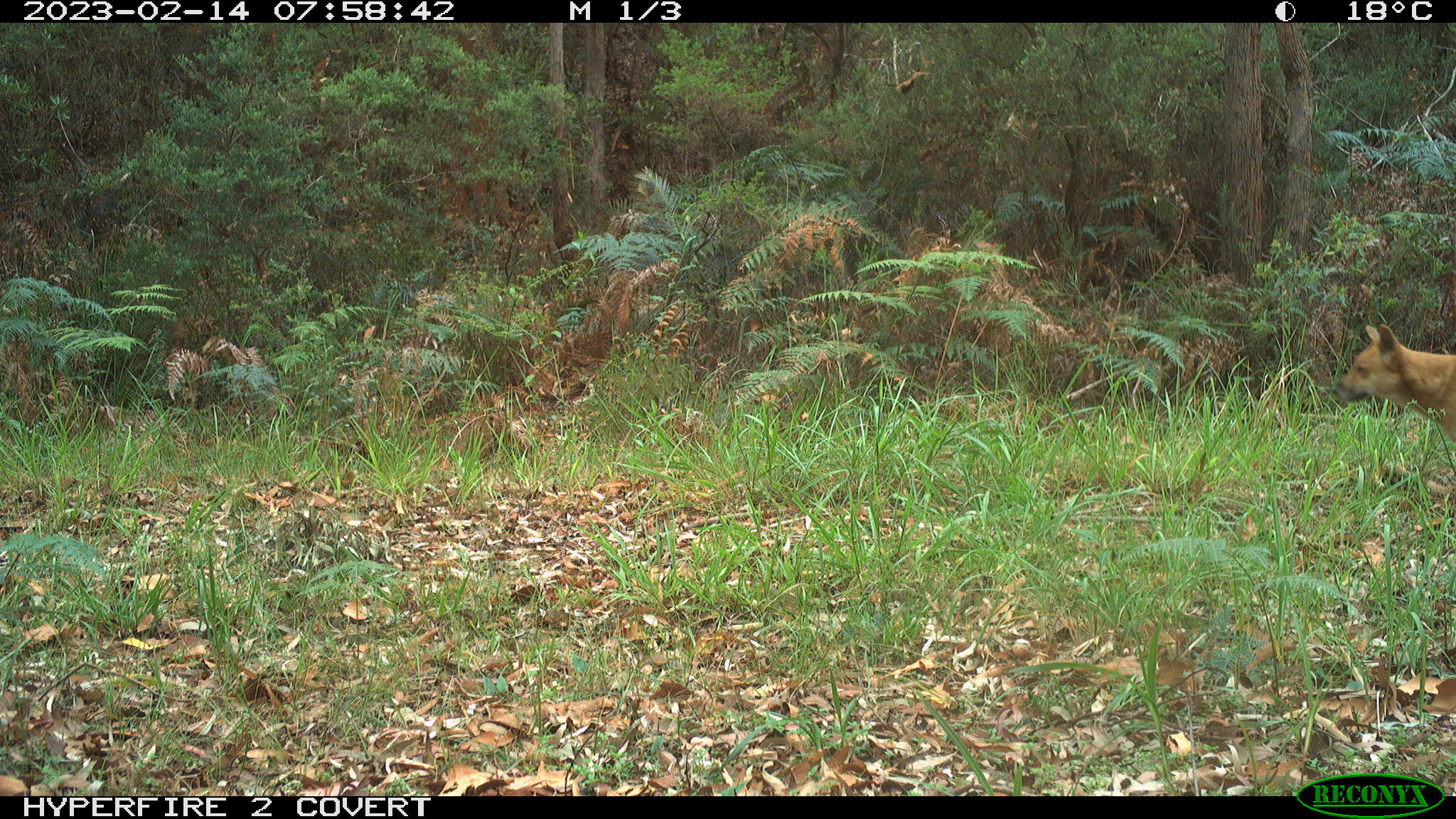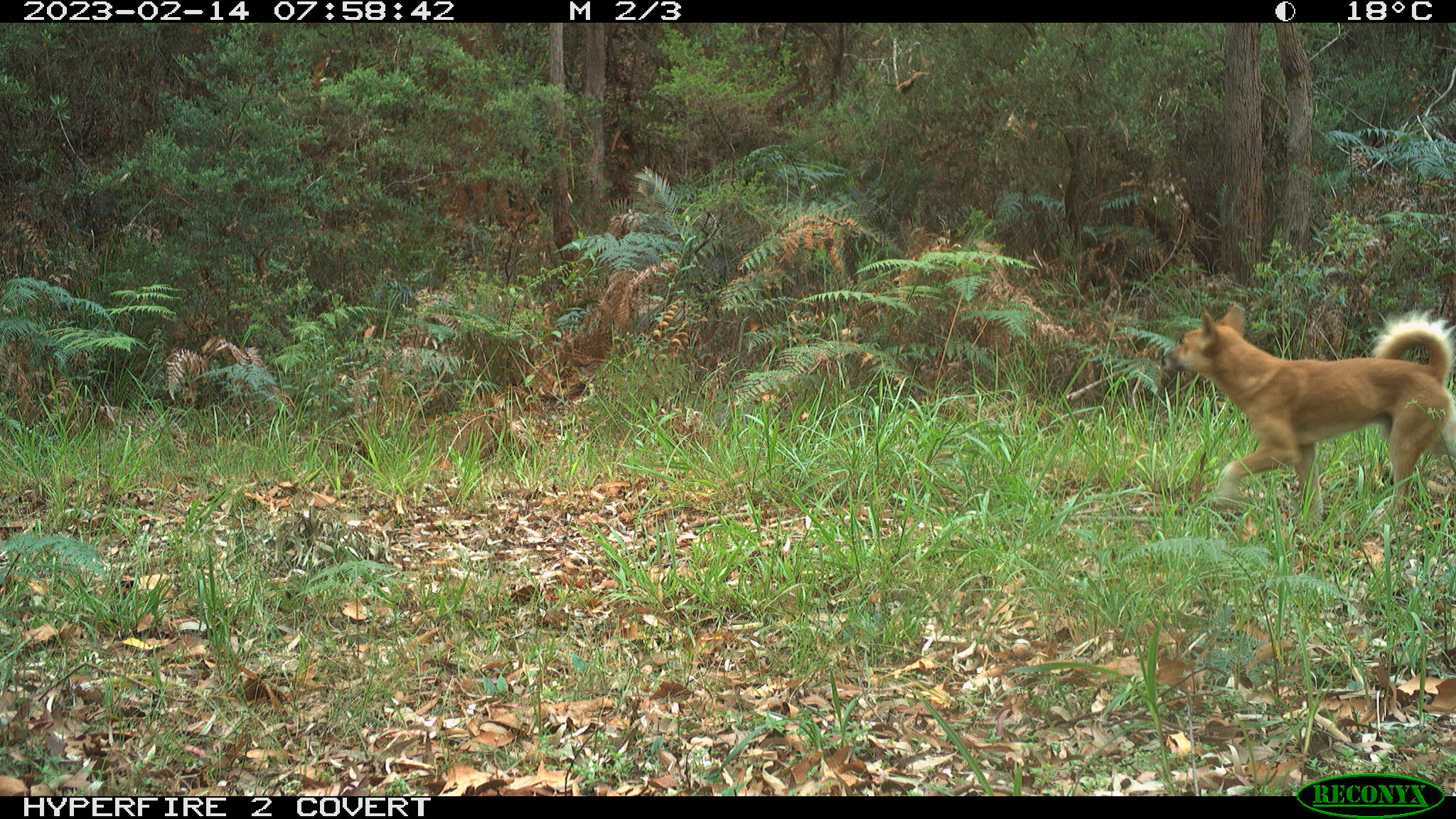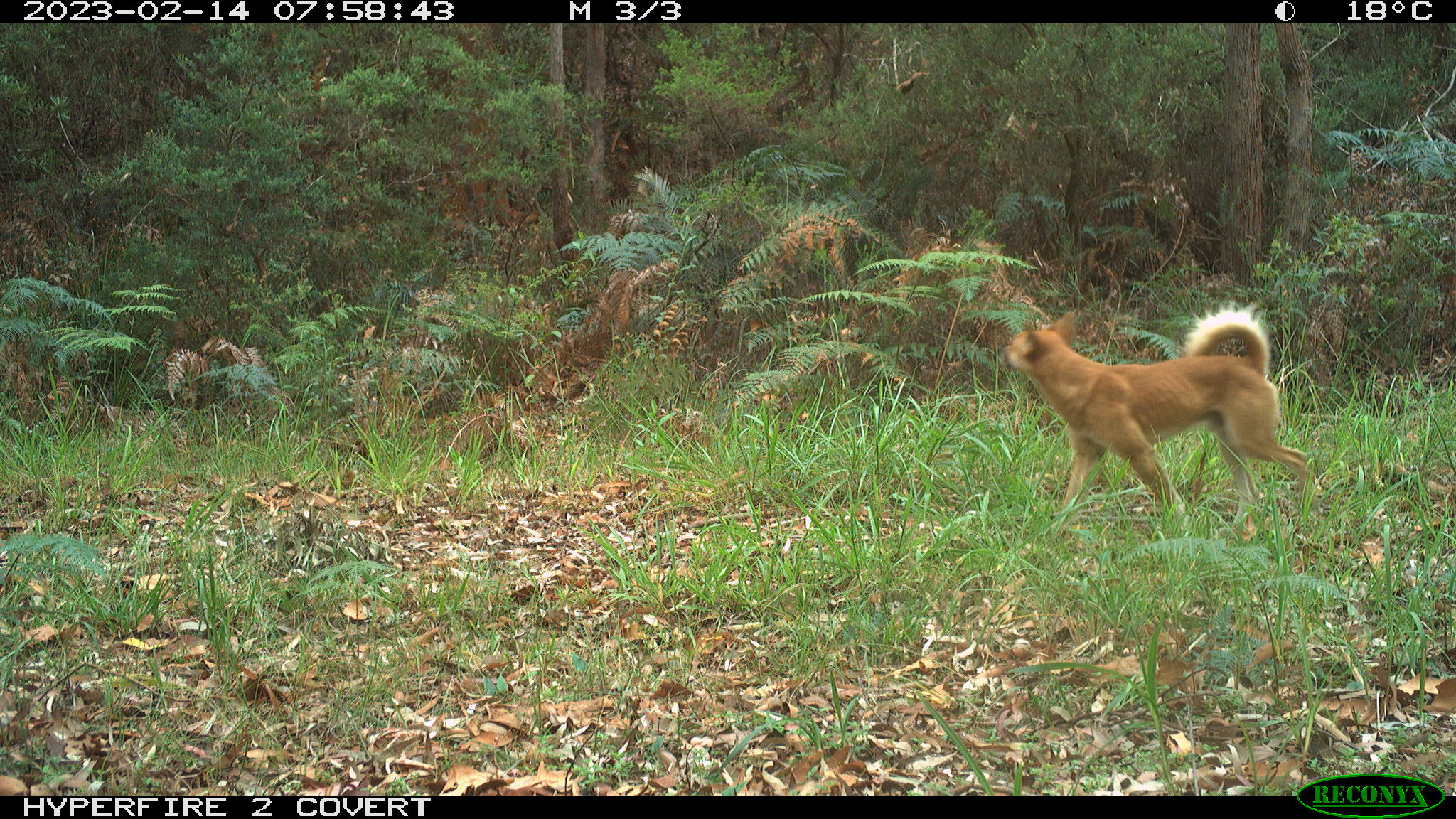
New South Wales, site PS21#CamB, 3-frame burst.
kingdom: Animalia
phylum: Chordata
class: Mammalia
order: Carnivora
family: Canidae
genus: Canis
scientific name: Canis familiaris dingo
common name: dingo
Dingo (Canis familiaris dingo).